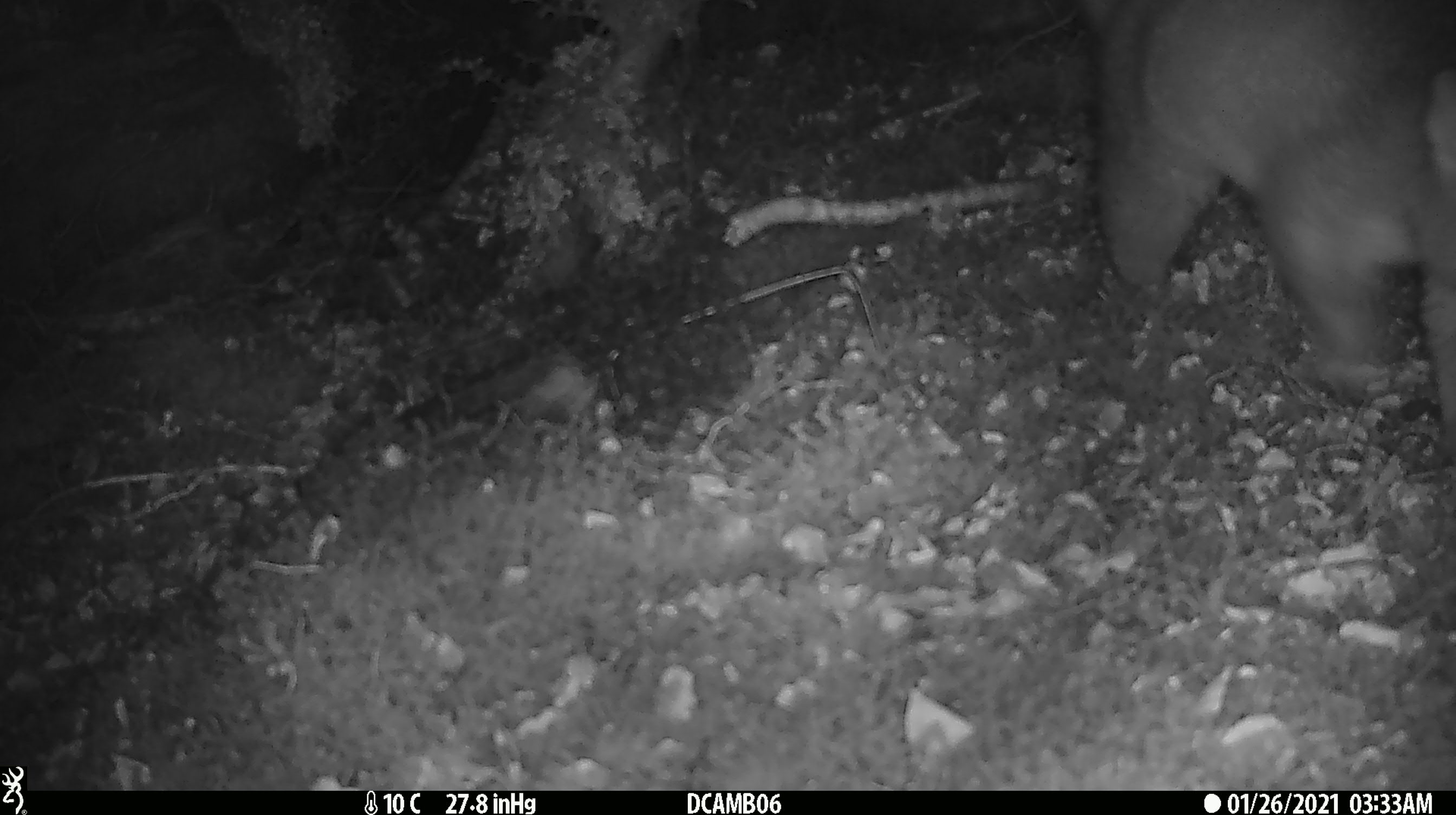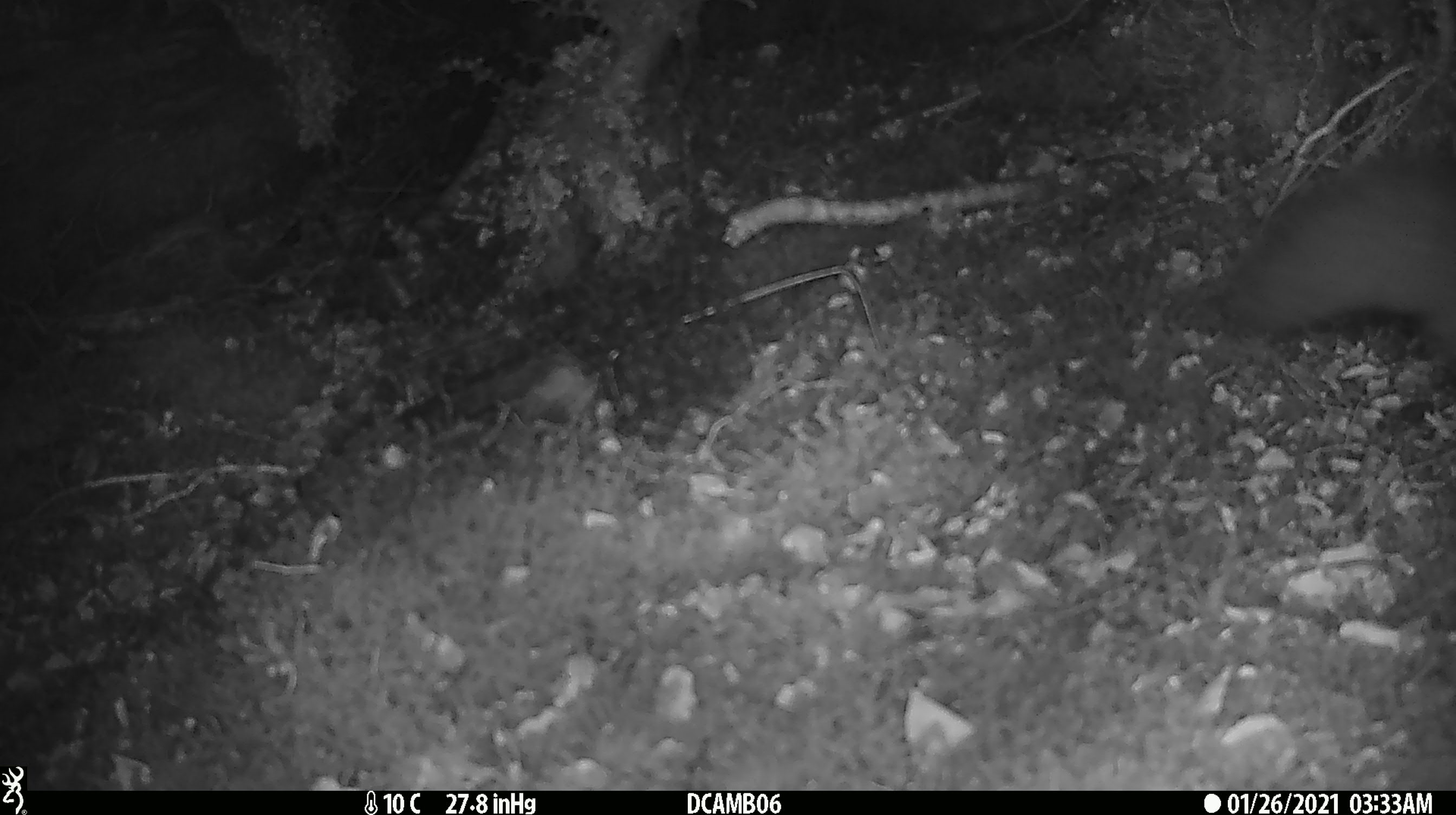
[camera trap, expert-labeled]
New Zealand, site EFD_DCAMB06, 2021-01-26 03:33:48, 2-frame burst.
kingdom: Animalia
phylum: Chordata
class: Mammalia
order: Diprotodontia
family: Phalangeridae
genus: Trichosurus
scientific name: Trichosurus vulpecula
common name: common brushtail possum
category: possum